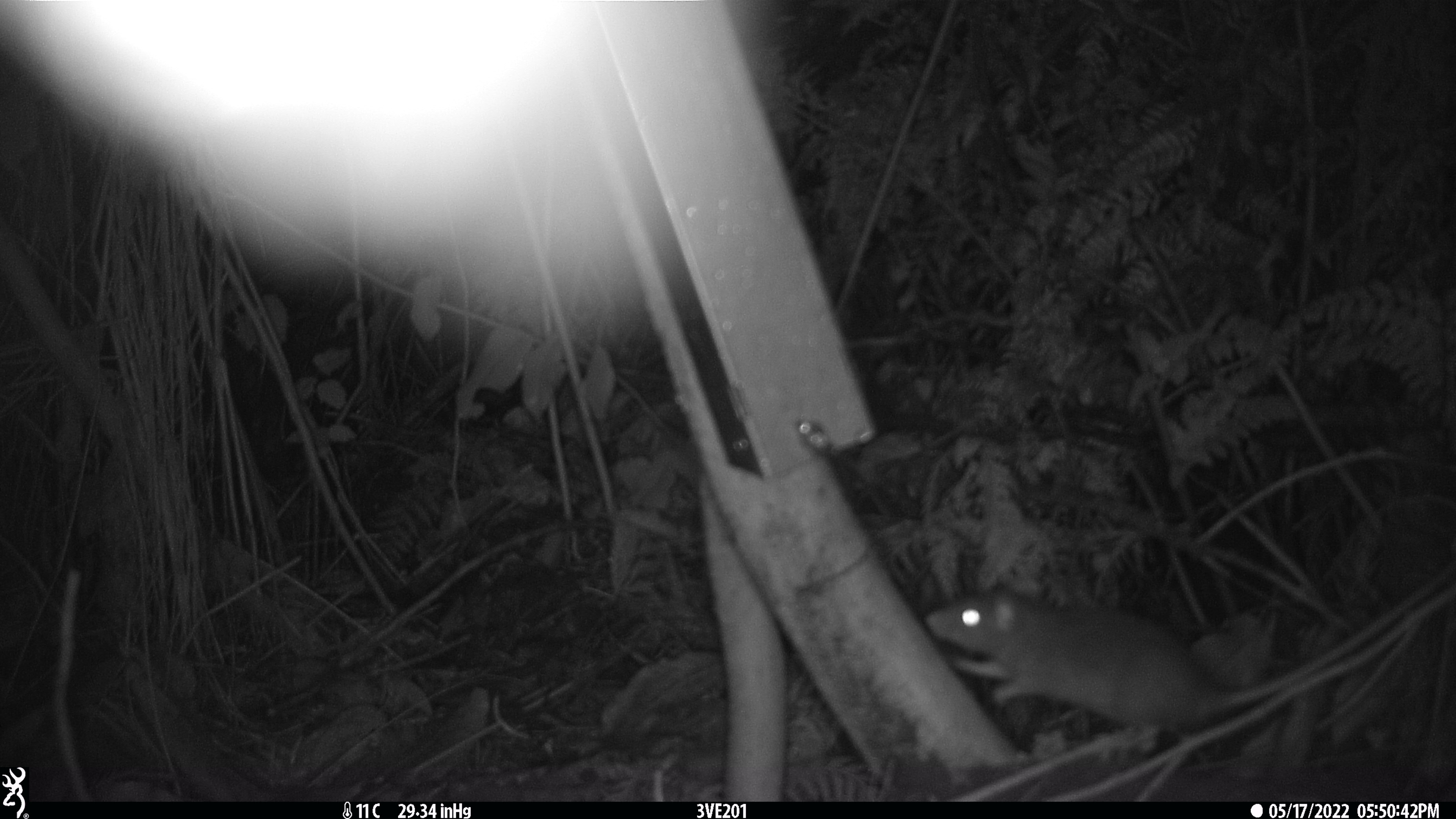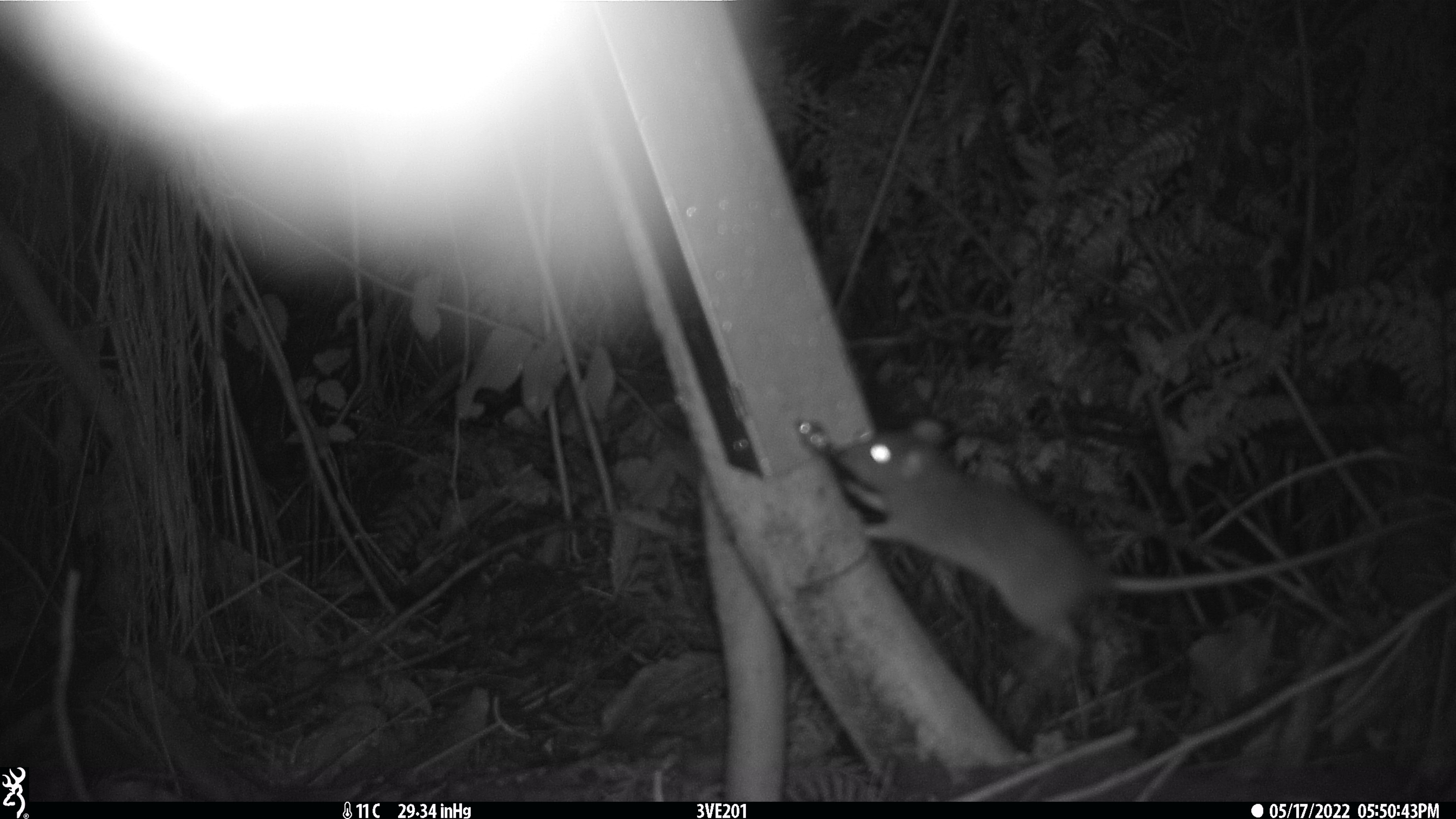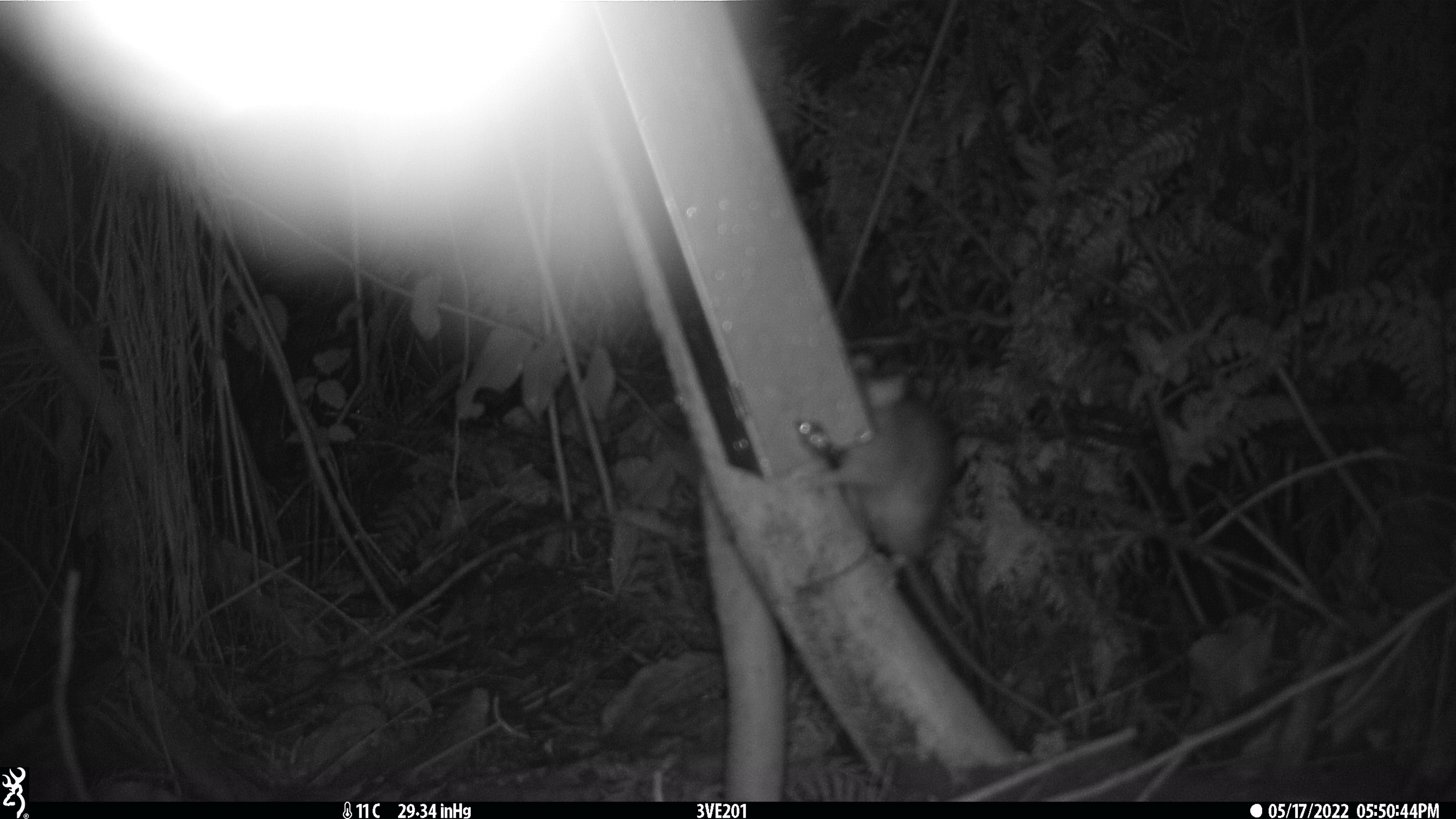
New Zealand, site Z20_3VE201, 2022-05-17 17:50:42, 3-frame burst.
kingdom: Animalia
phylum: Chordata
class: Mammalia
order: Rodentia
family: Muridae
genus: Rattus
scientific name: Rattus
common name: rat